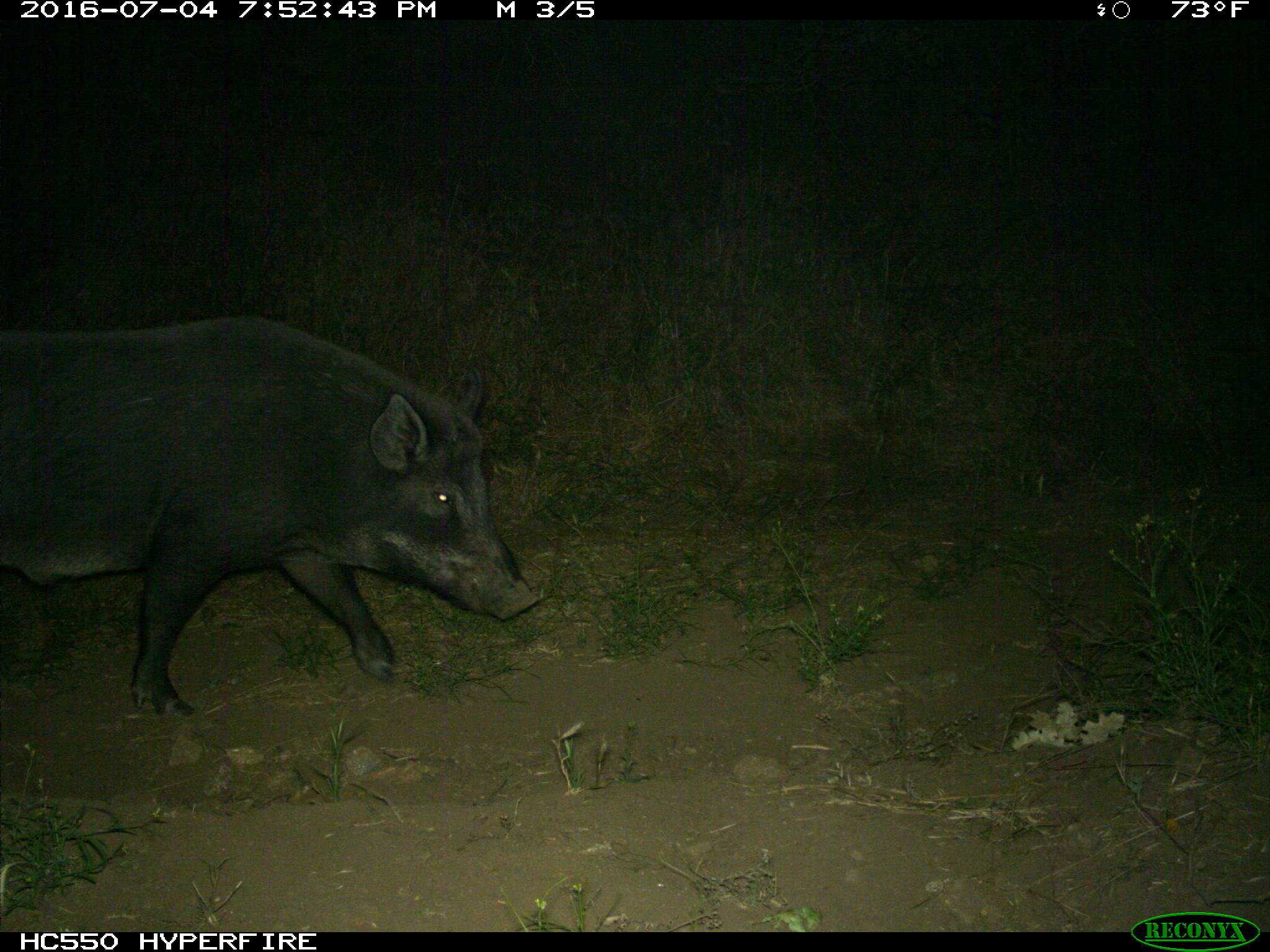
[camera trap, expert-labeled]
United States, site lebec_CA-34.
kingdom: Animalia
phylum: Chordata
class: Mammalia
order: Artiodactyla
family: Suidae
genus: Sus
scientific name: Sus scrofa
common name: wild boar